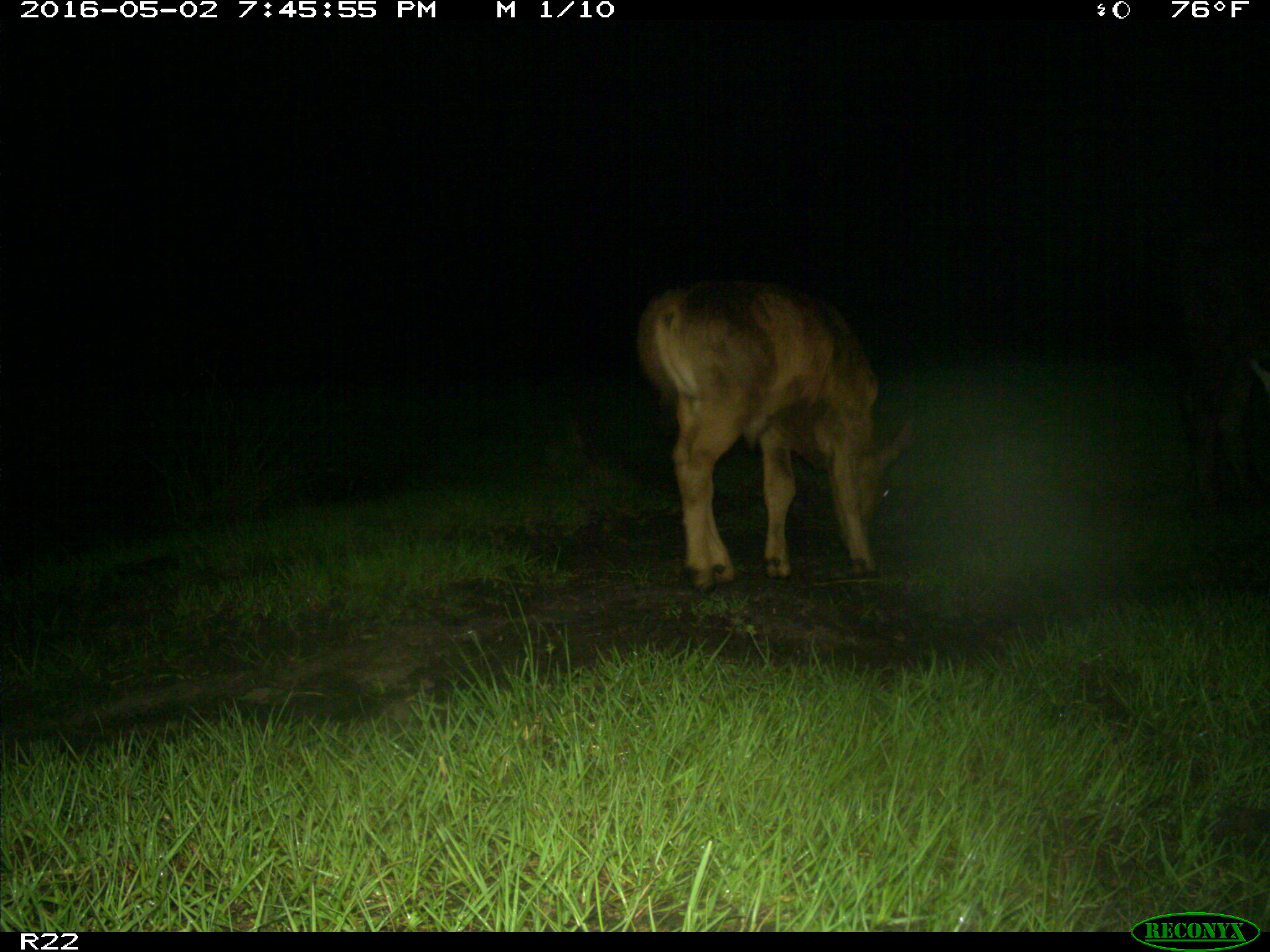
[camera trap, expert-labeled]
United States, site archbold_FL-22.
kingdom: Animalia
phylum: Chordata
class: Mammalia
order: Artiodactyla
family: Bovidae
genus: Bos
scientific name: Bos taurus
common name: domestic cow